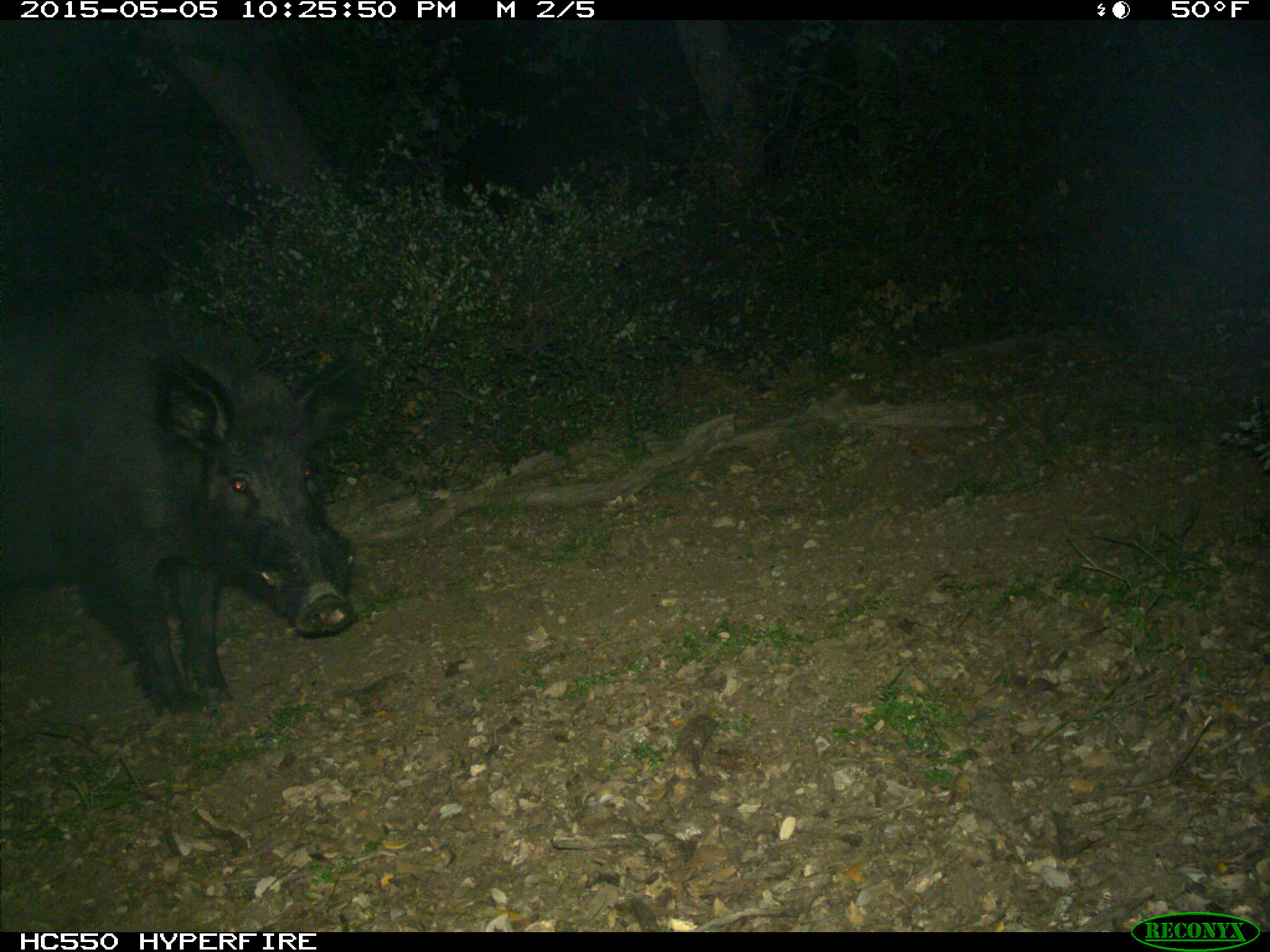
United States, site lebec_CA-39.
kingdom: Animalia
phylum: Chordata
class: Mammalia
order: Artiodactyla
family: Suidae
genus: Sus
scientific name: Sus scrofa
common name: wild boar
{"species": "Sus scrofa (wild boar)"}